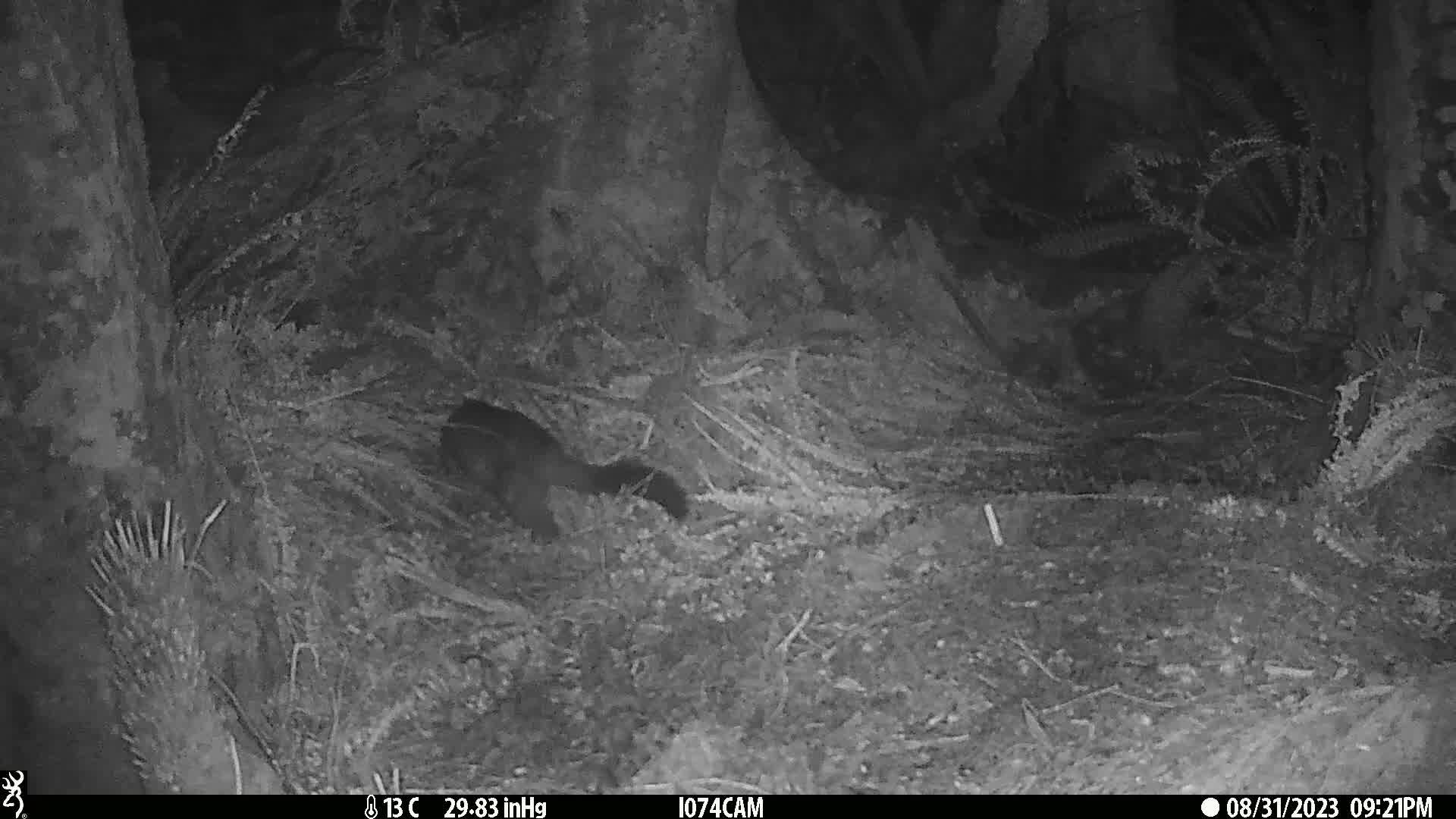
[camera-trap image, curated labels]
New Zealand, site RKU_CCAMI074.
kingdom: Animalia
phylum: Chordata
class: Mammalia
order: Diprotodontia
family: Phalangeridae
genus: Trichosurus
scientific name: Trichosurus vulpecula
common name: common brushtail possum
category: possum